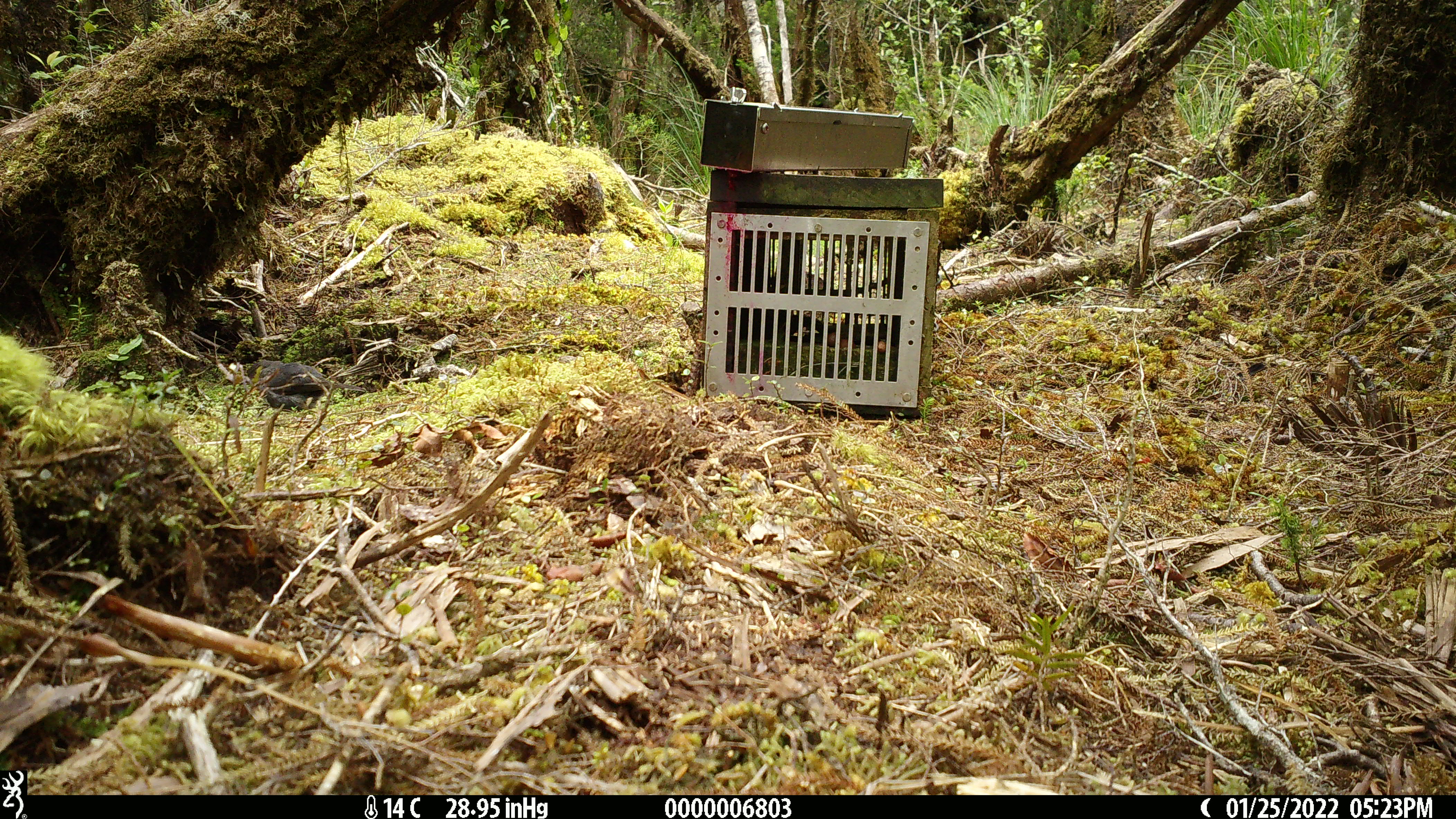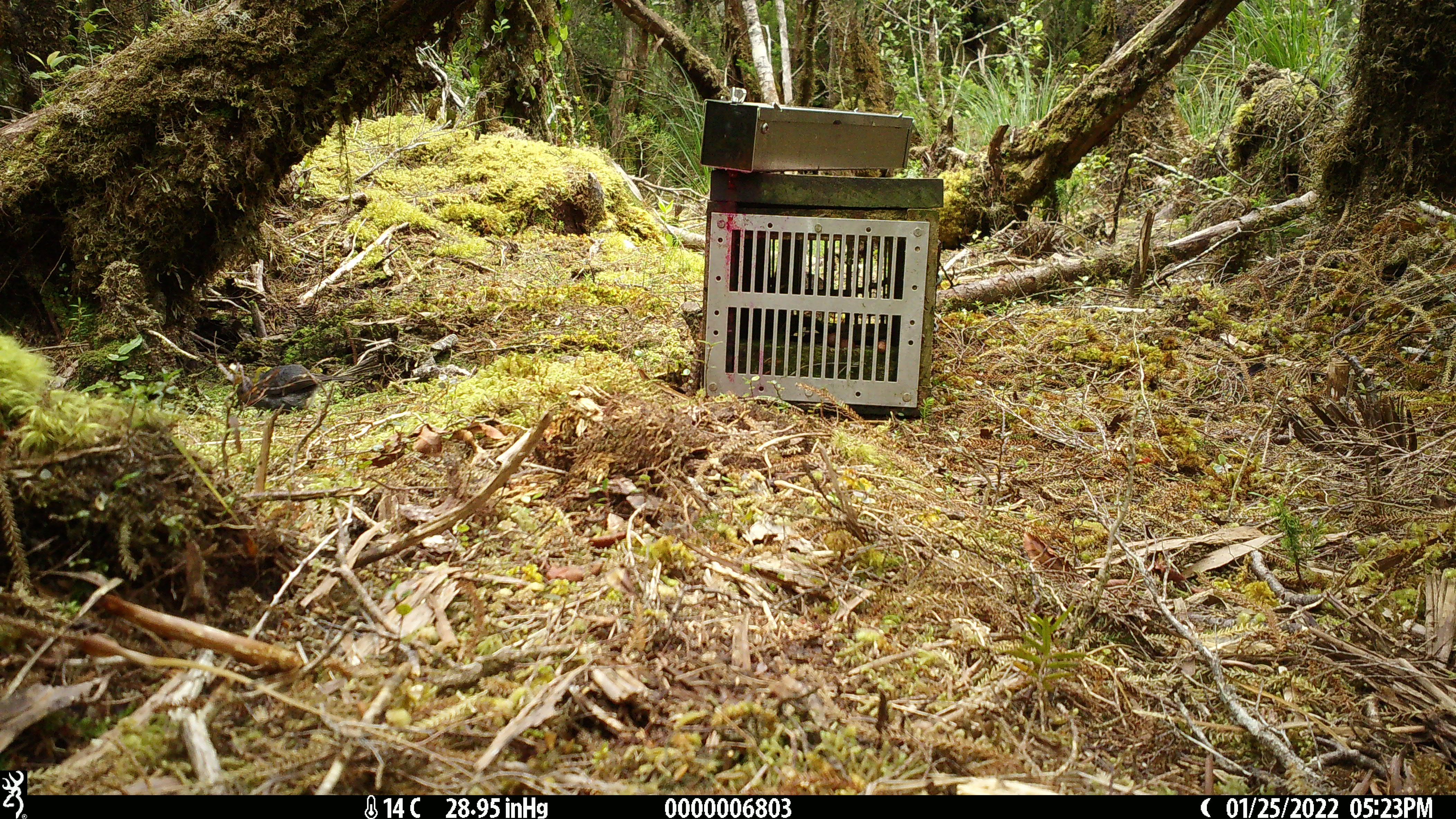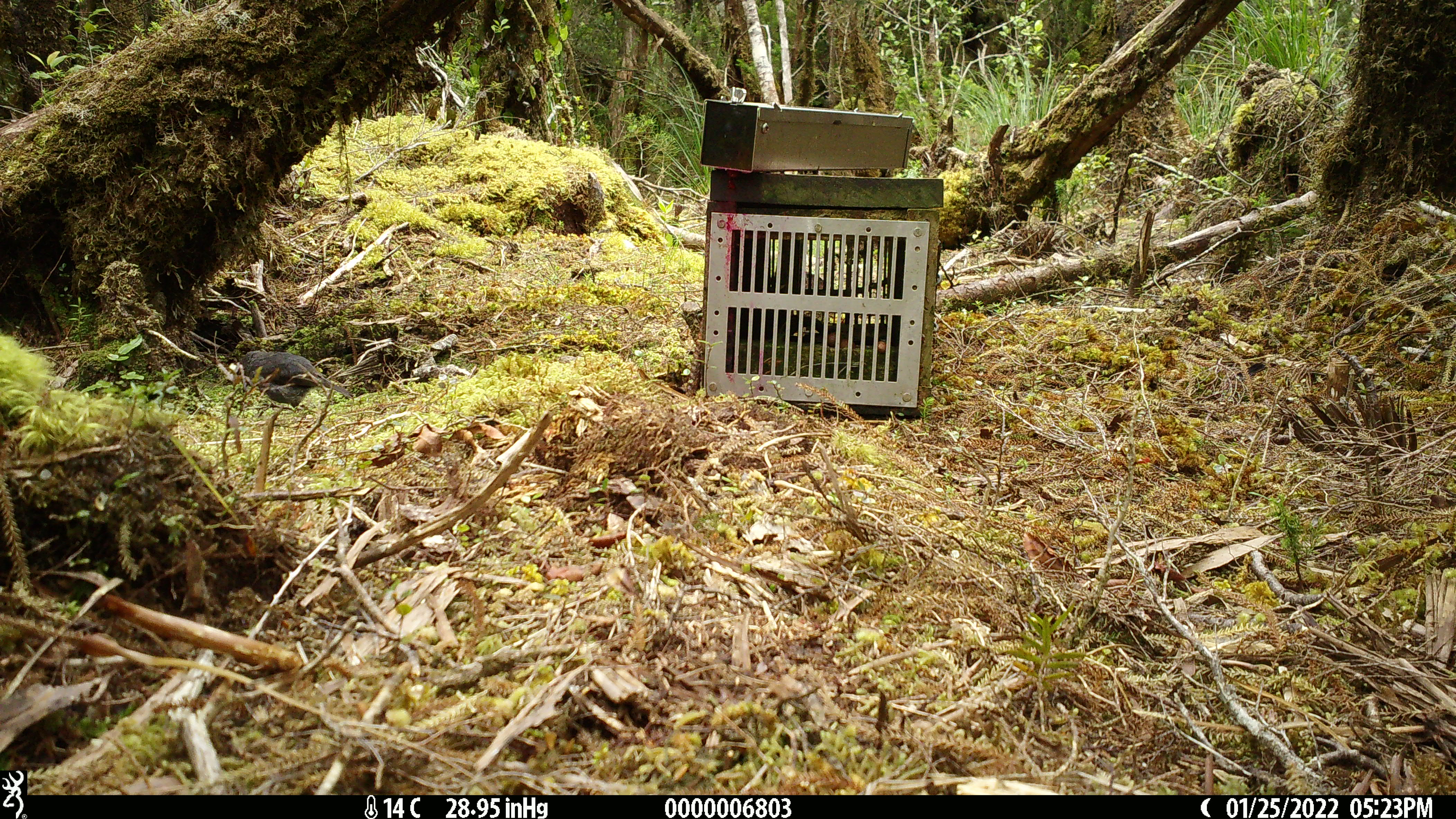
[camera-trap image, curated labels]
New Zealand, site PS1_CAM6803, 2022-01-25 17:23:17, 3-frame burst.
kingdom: Animalia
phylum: Chordata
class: Aves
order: Passeriformes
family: Petroicidae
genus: Petroica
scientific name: Petroica australis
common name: new zealand robin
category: robin